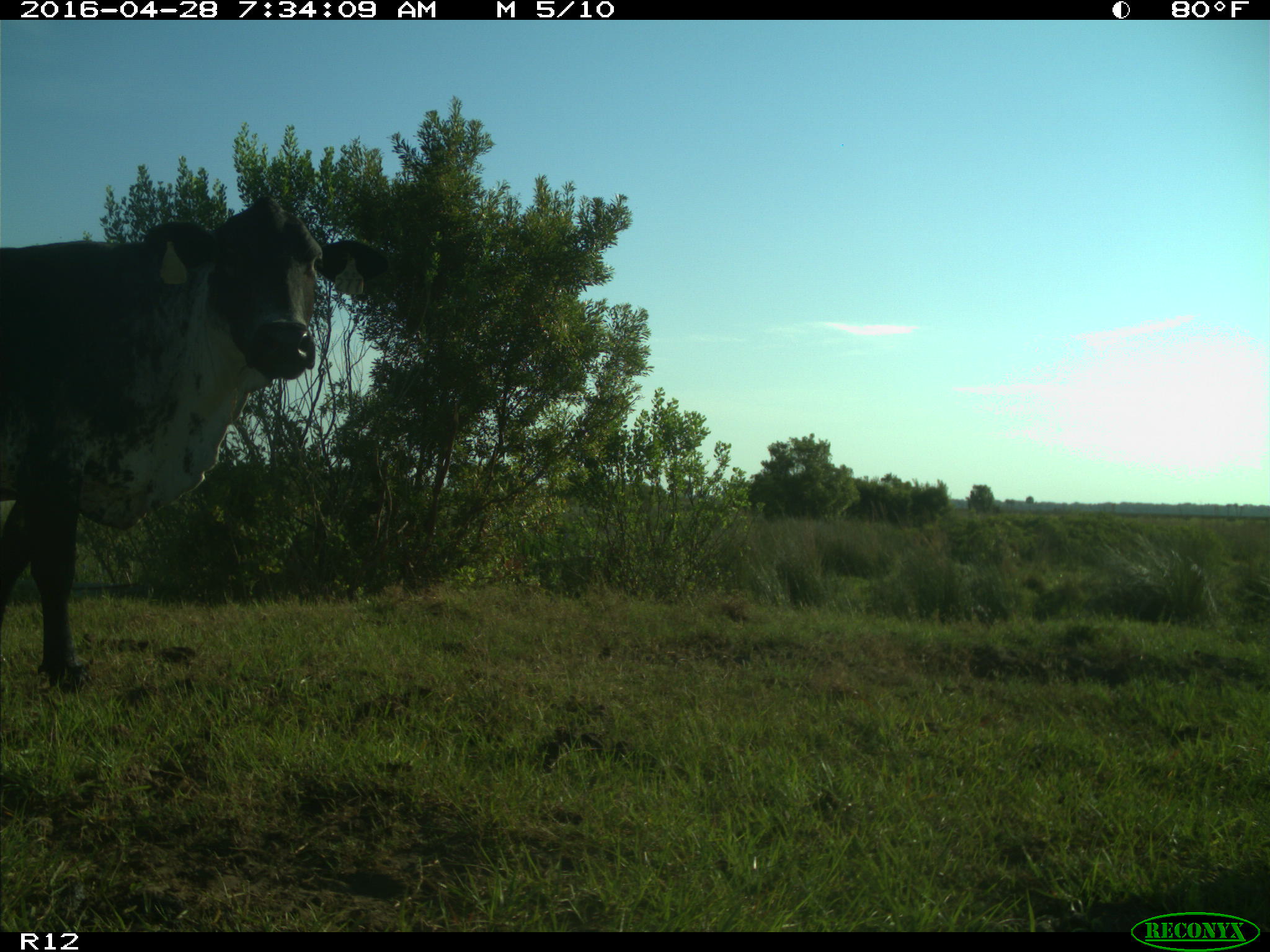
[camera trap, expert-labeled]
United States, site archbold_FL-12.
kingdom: Animalia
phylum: Chordata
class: Mammalia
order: Artiodactyla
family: Bovidae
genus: Bos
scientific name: Bos taurus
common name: domestic cow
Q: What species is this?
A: Bos taurus (domestic cow).